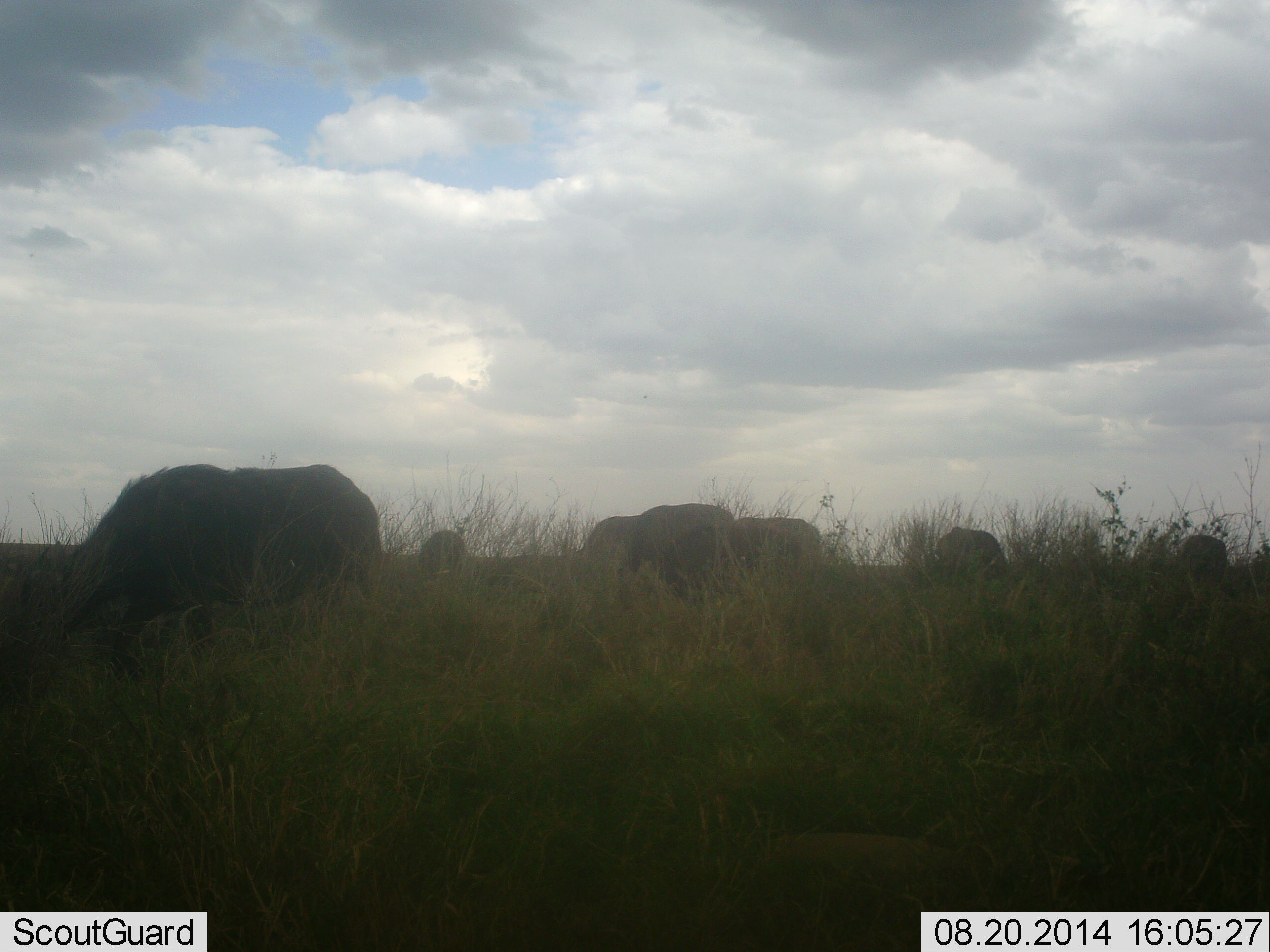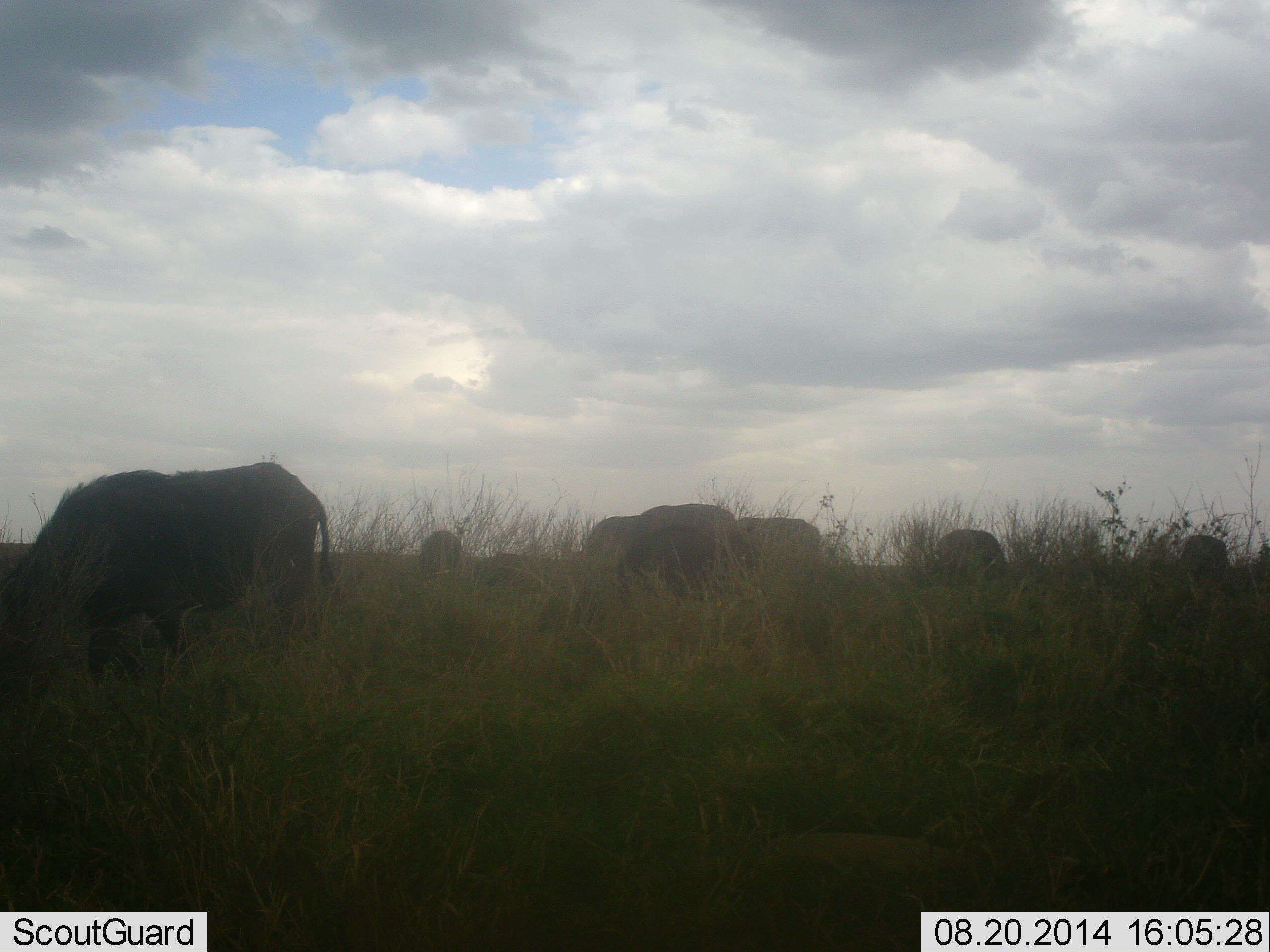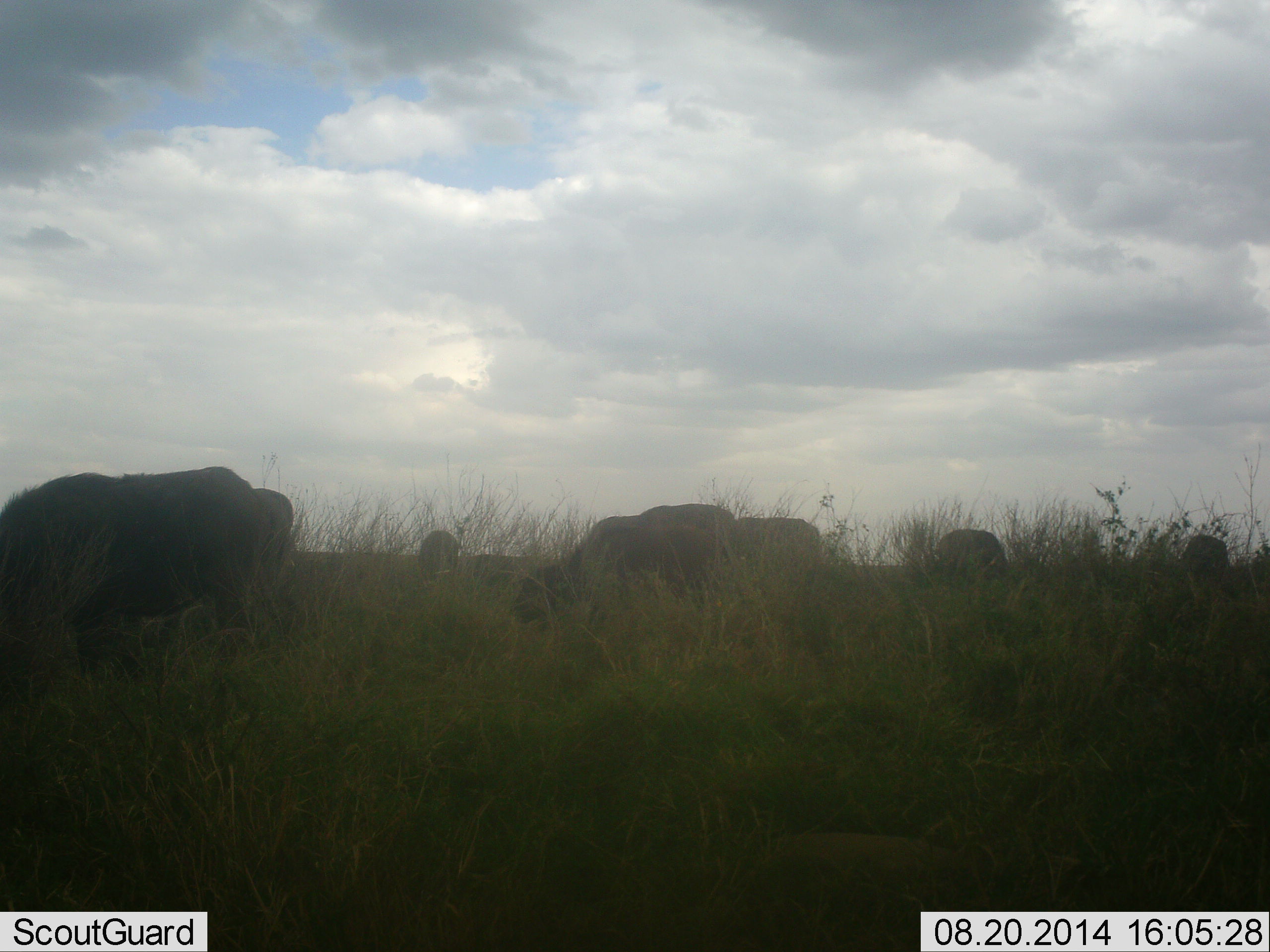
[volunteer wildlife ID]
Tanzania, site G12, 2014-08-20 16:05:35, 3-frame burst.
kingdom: Animalia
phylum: Chordata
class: Mammalia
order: Artiodactyla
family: Bovidae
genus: Syncerus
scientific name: Syncerus caffer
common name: cape buffalo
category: buffalo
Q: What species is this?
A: Buffalo (cape buffalo) (Syncerus caffer).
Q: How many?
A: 8.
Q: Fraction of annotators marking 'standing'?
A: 40%.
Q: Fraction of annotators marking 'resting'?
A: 0%.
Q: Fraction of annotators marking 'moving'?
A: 40%.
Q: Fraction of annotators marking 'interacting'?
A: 0%.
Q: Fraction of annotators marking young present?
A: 30%.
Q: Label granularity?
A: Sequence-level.